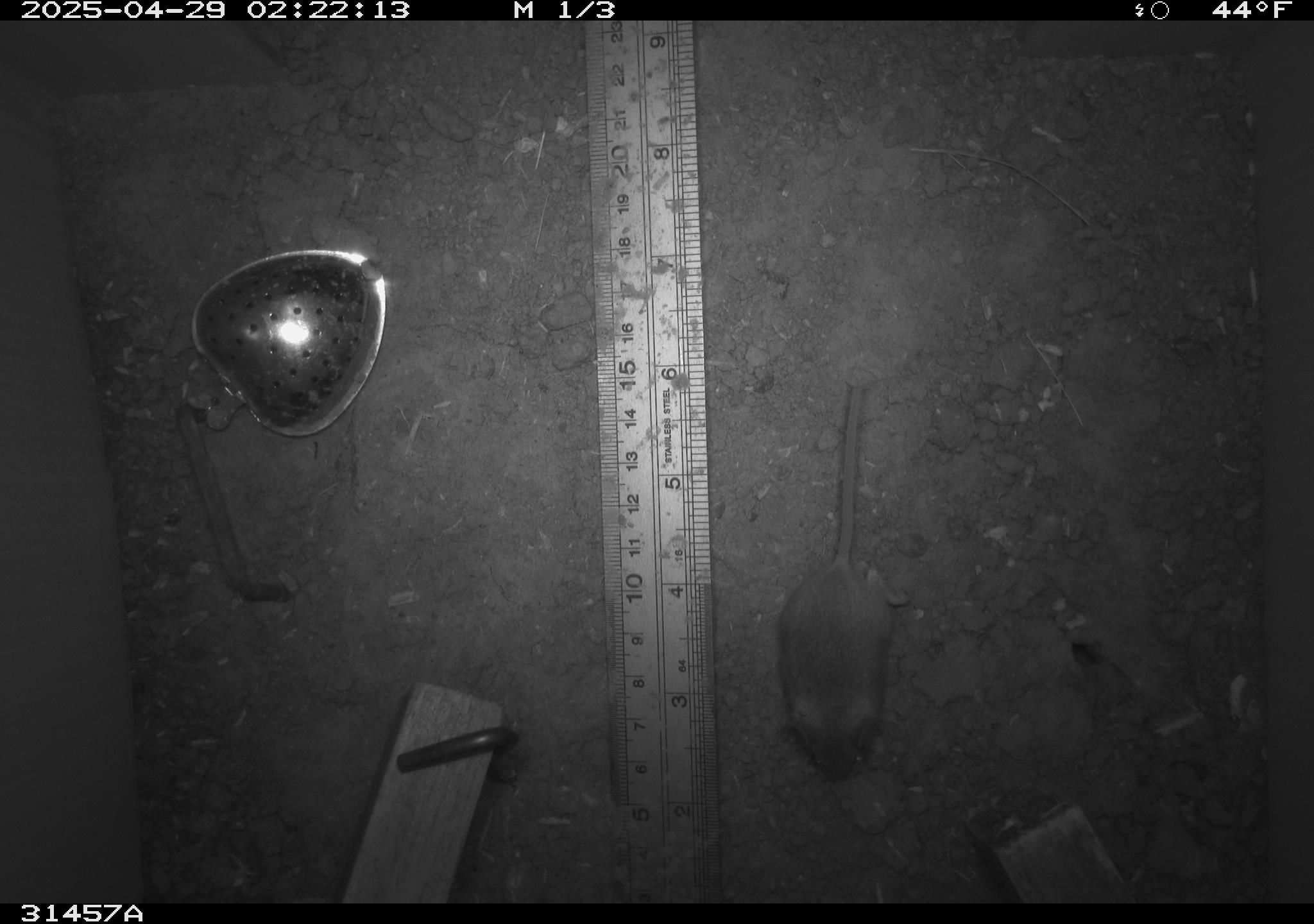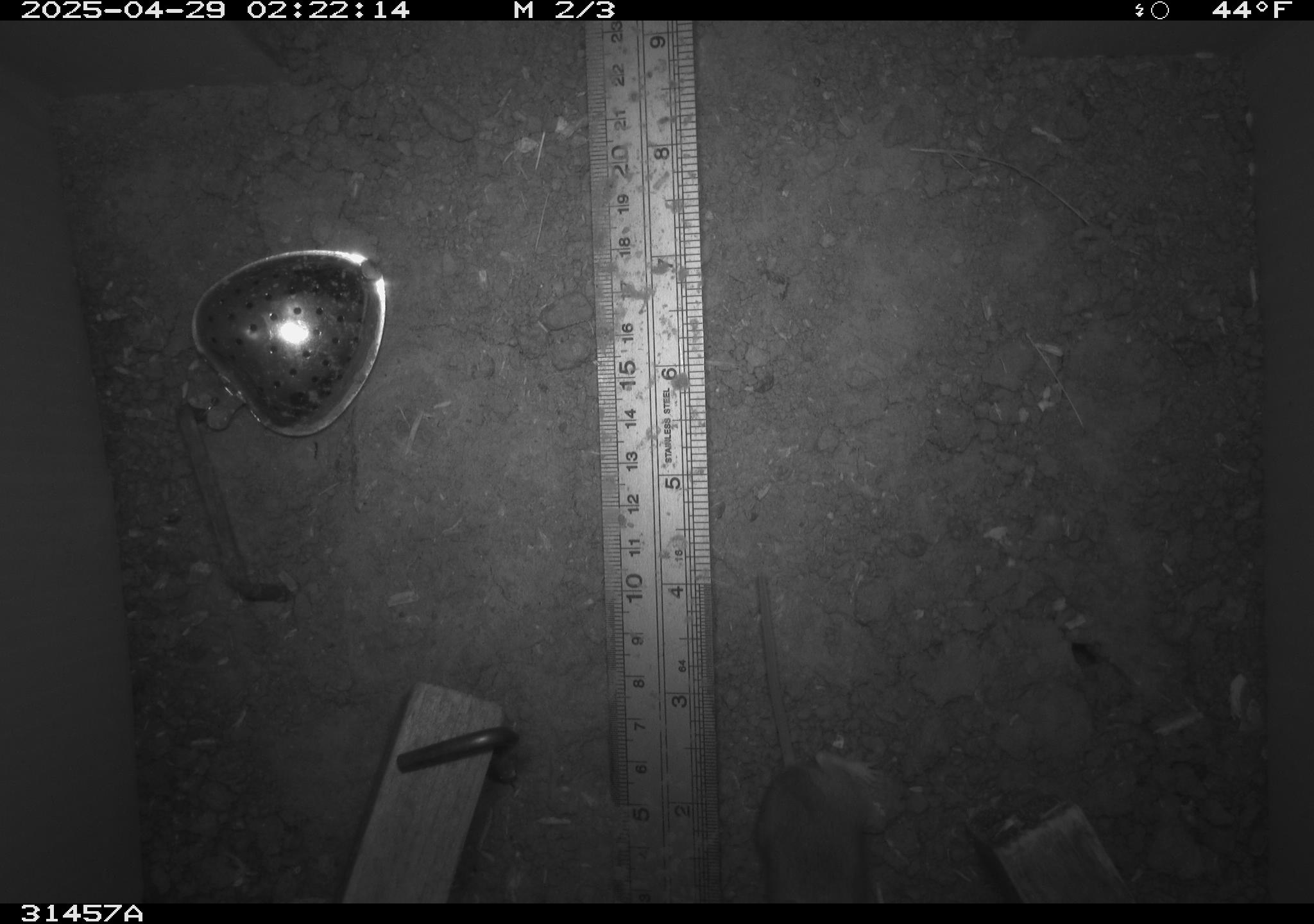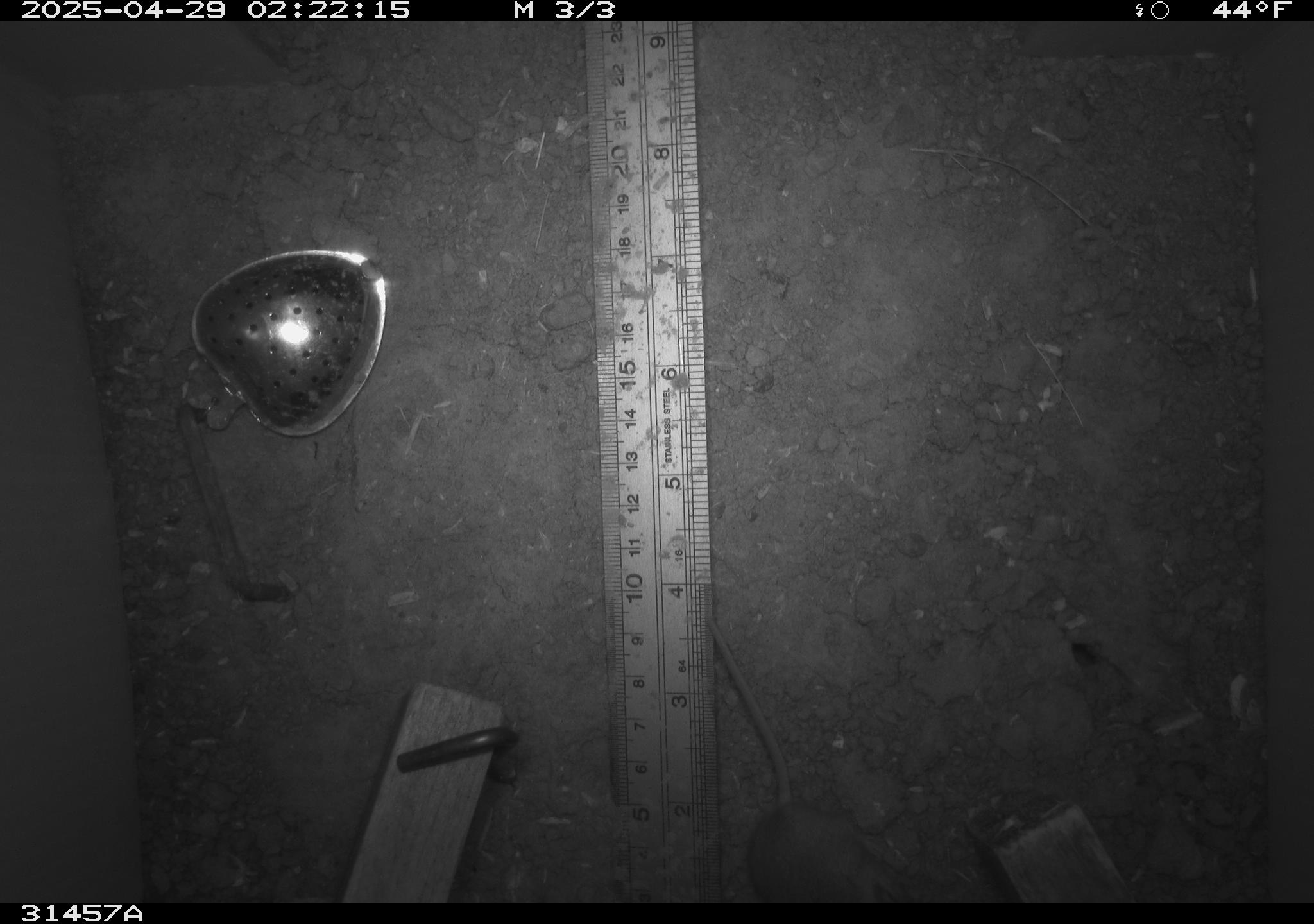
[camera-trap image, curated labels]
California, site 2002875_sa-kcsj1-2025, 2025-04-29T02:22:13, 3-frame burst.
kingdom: Animalia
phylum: Chordata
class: Mammalia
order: Rodentia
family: Muridae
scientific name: Muridae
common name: murids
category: muridae family